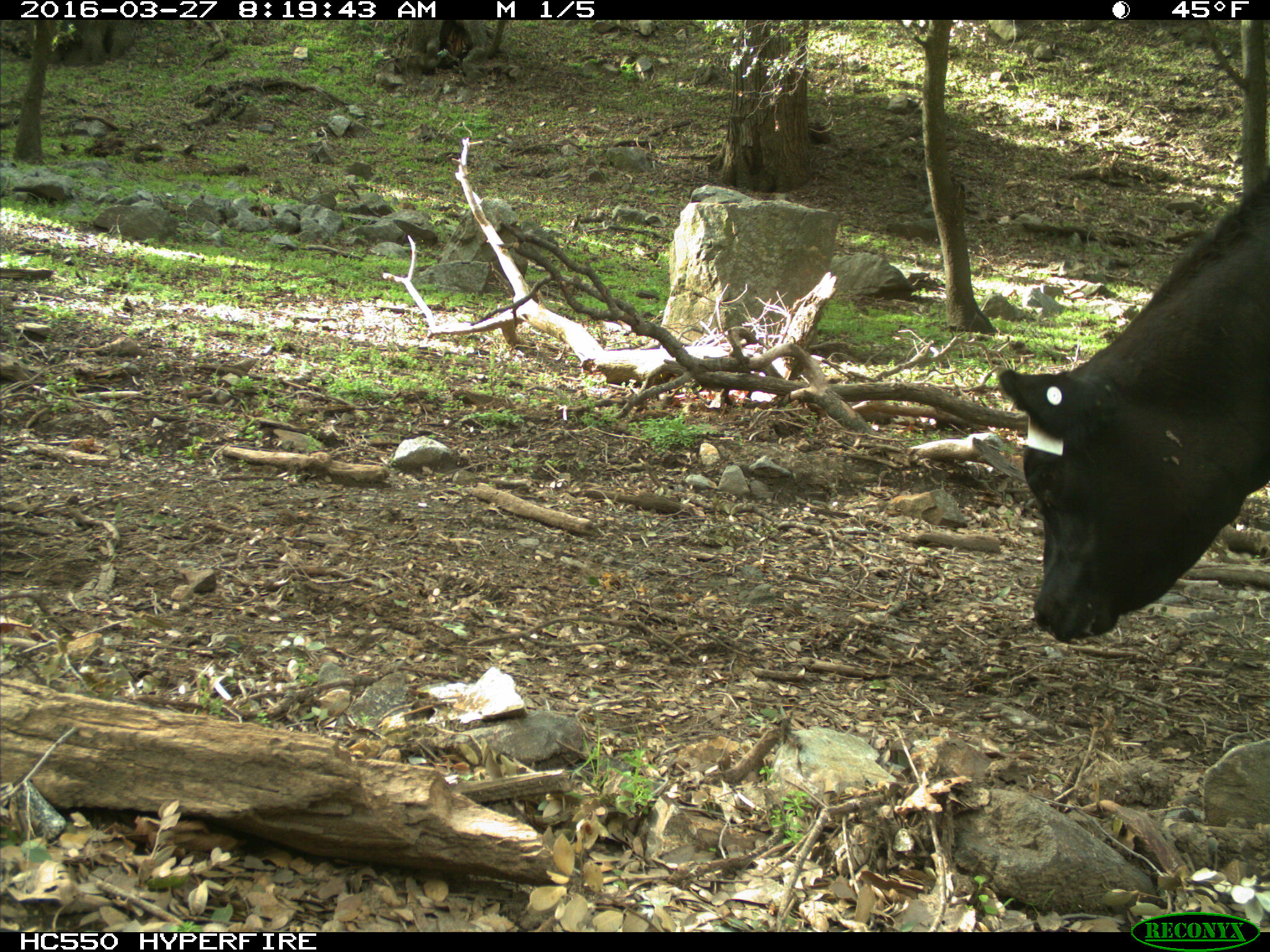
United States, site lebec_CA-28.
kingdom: Animalia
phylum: Chordata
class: Mammalia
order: Artiodactyla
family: Bovidae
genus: Bos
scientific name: Bos taurus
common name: domestic cow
Bos taurus (domestic cow).